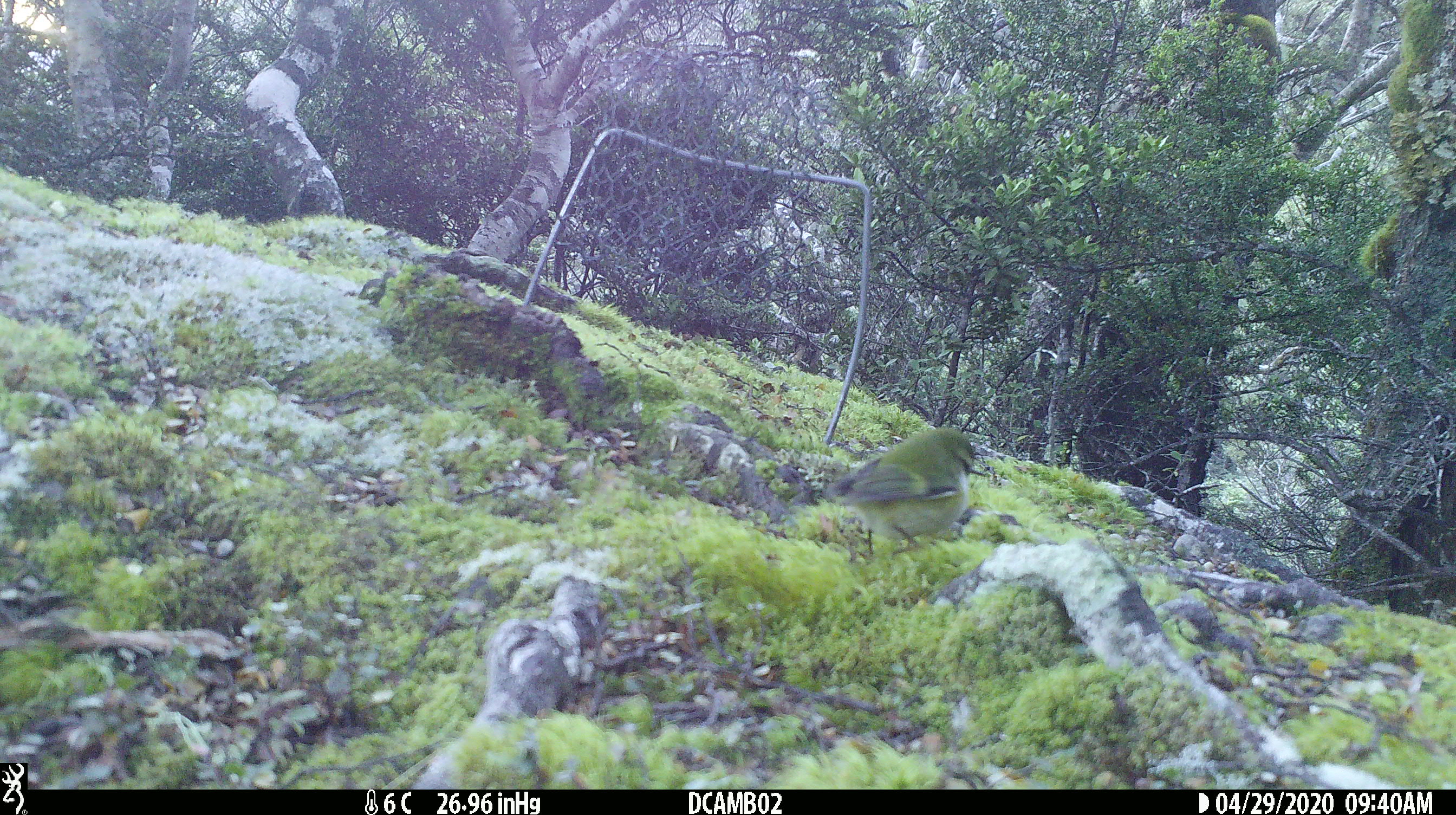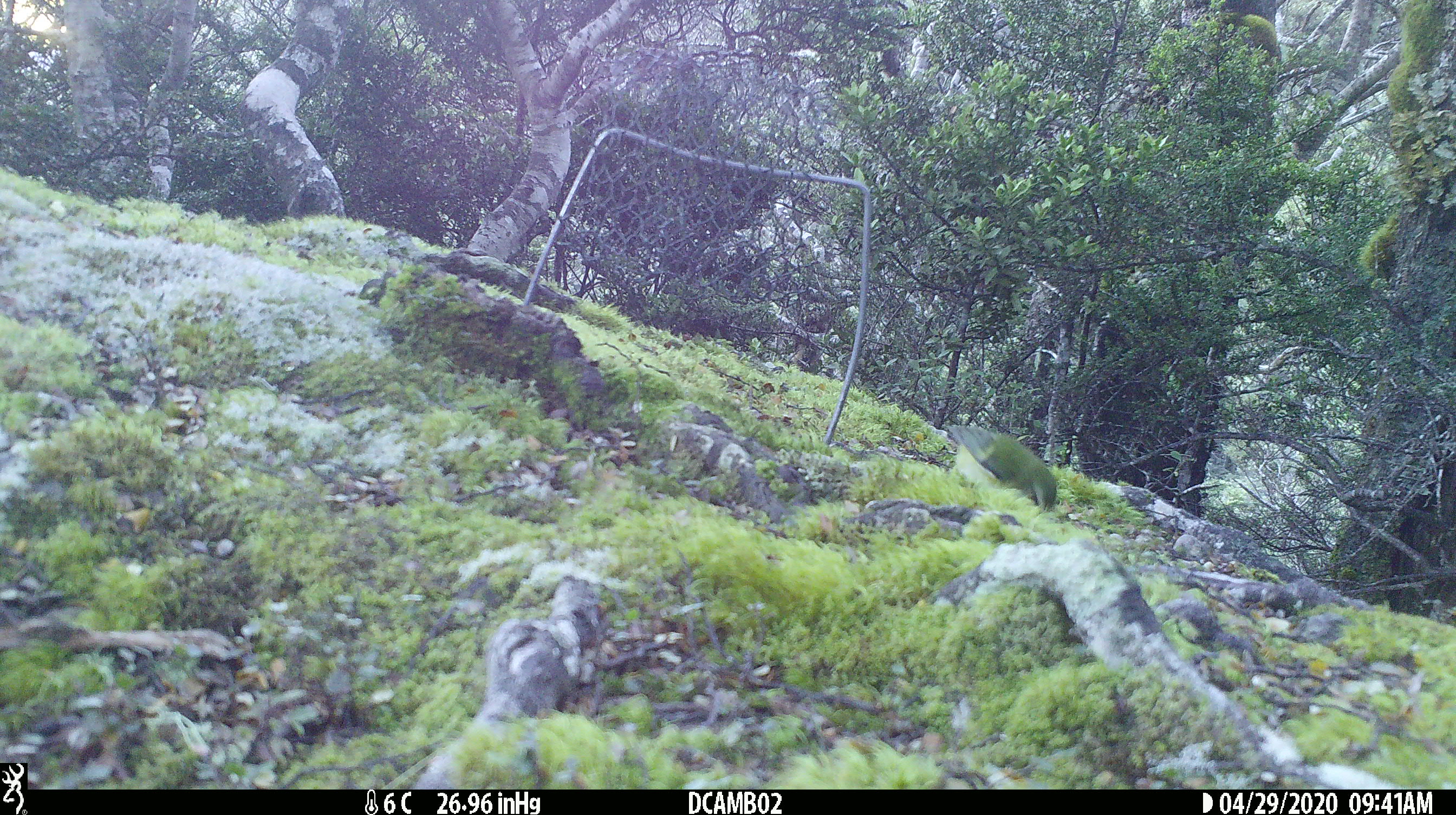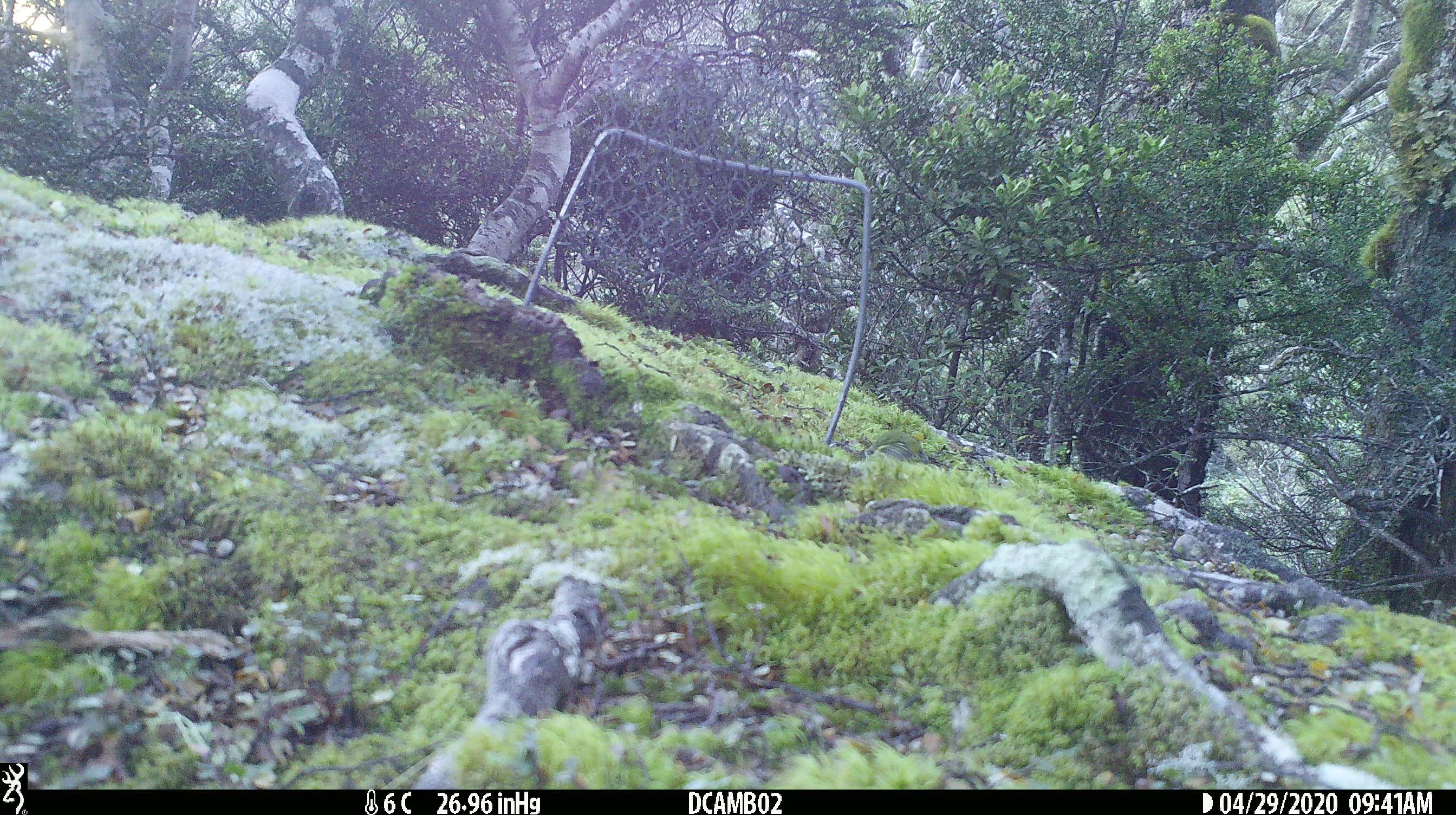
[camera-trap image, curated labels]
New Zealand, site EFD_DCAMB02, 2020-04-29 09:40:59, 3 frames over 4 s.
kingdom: Animalia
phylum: Chordata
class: Aves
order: Passeriformes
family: Acanthisittidae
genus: Acanthisitta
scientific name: Acanthisitta chloris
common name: rifleman